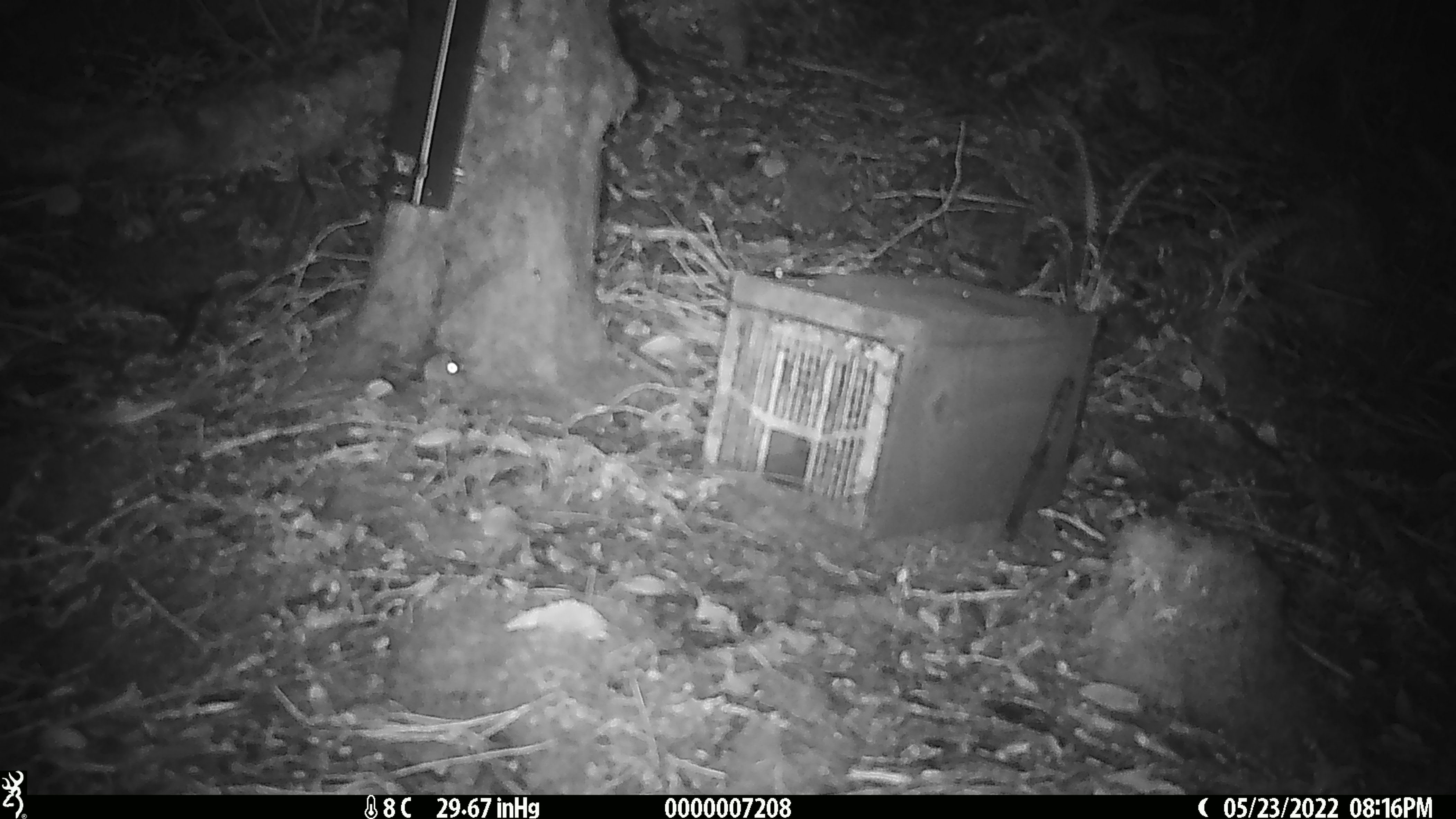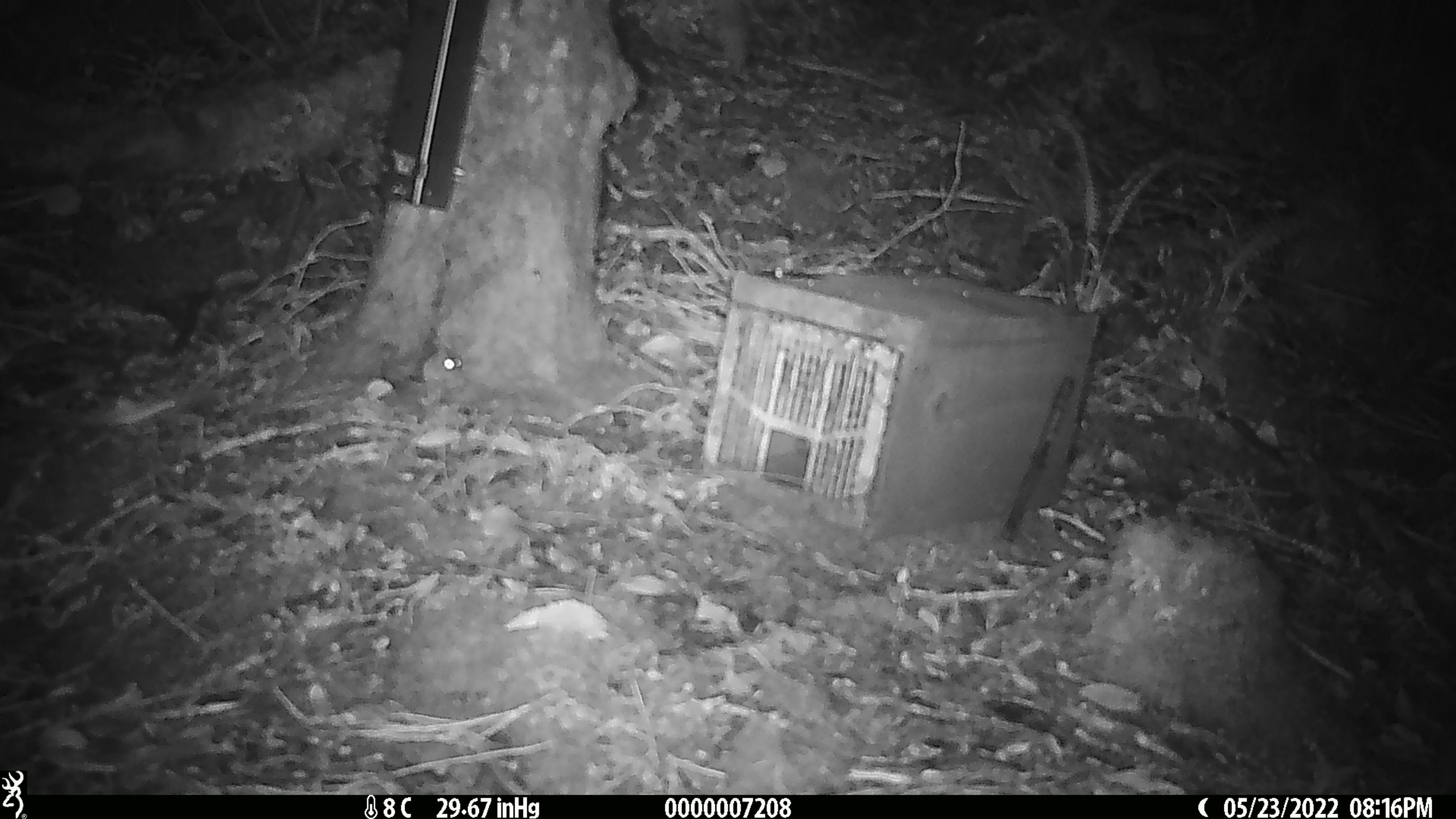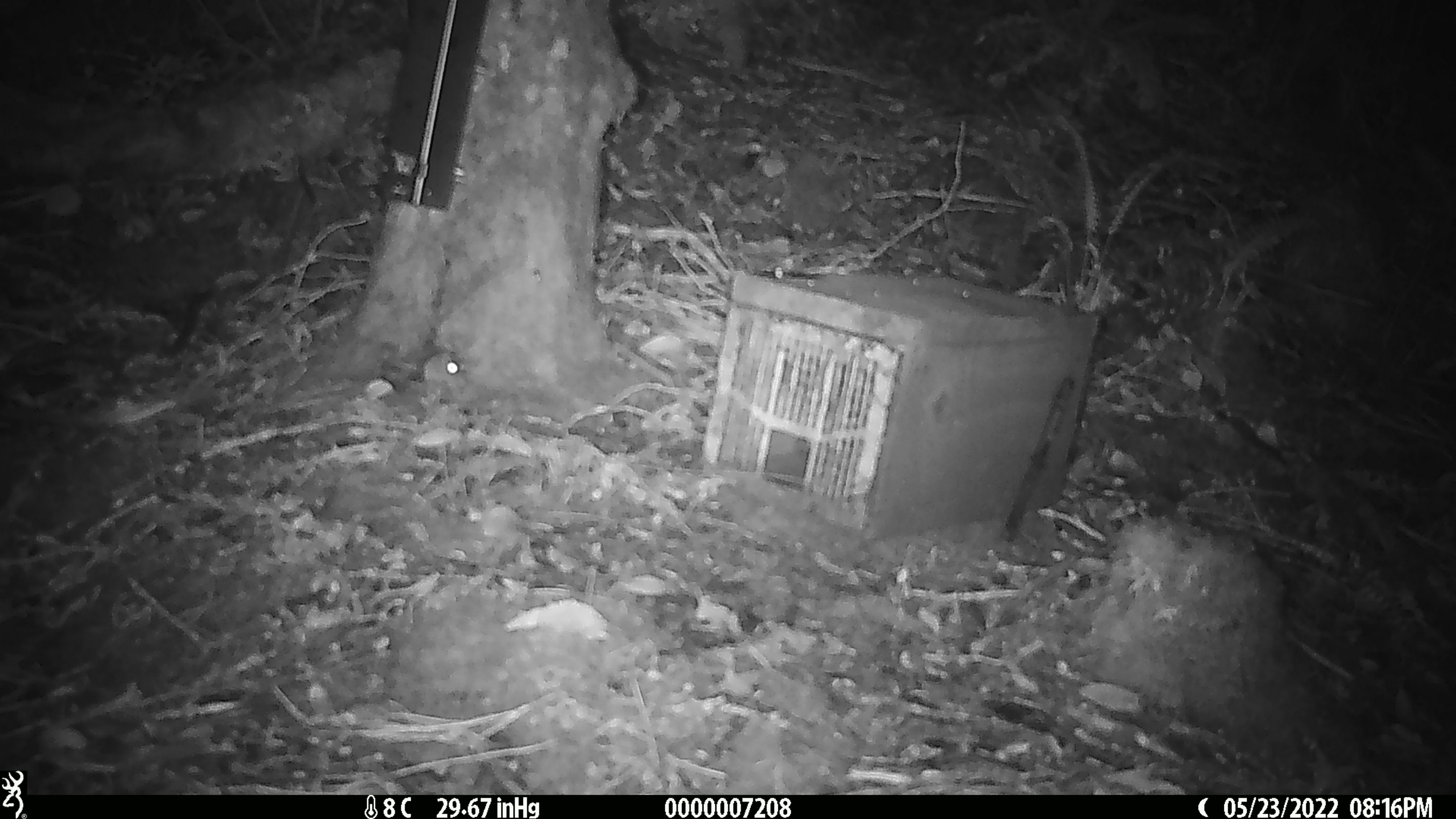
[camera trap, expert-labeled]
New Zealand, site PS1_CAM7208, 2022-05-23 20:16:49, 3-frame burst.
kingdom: Animalia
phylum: Chordata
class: Mammalia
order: Rodentia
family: Muridae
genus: Mus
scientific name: Mus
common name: mouse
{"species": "mouse (Mus)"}